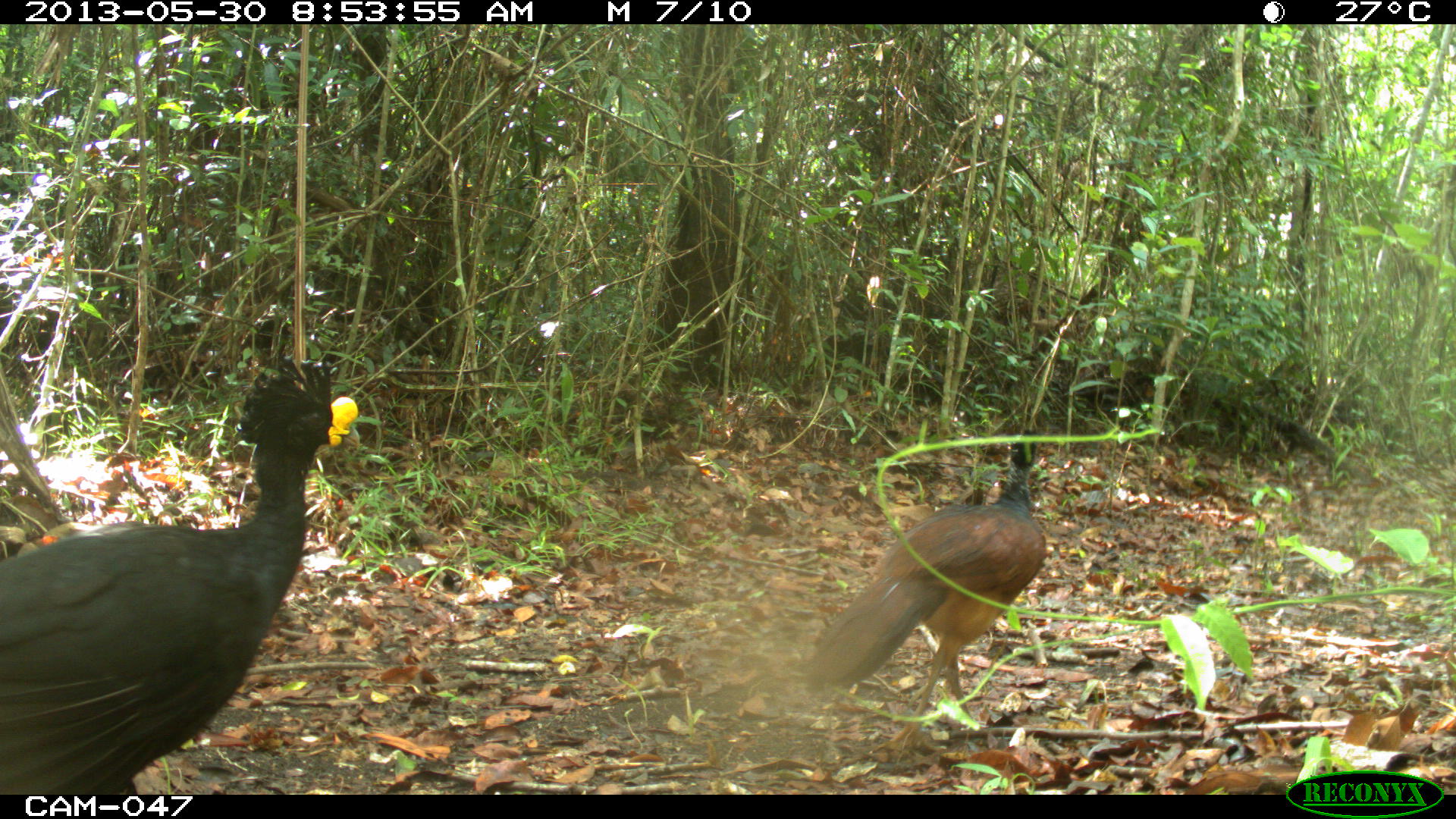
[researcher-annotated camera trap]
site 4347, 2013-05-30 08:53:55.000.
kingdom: Animalia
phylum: Chordata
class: Aves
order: Galliformes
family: Cracidae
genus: Crax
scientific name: Crax rubra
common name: great curassow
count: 2